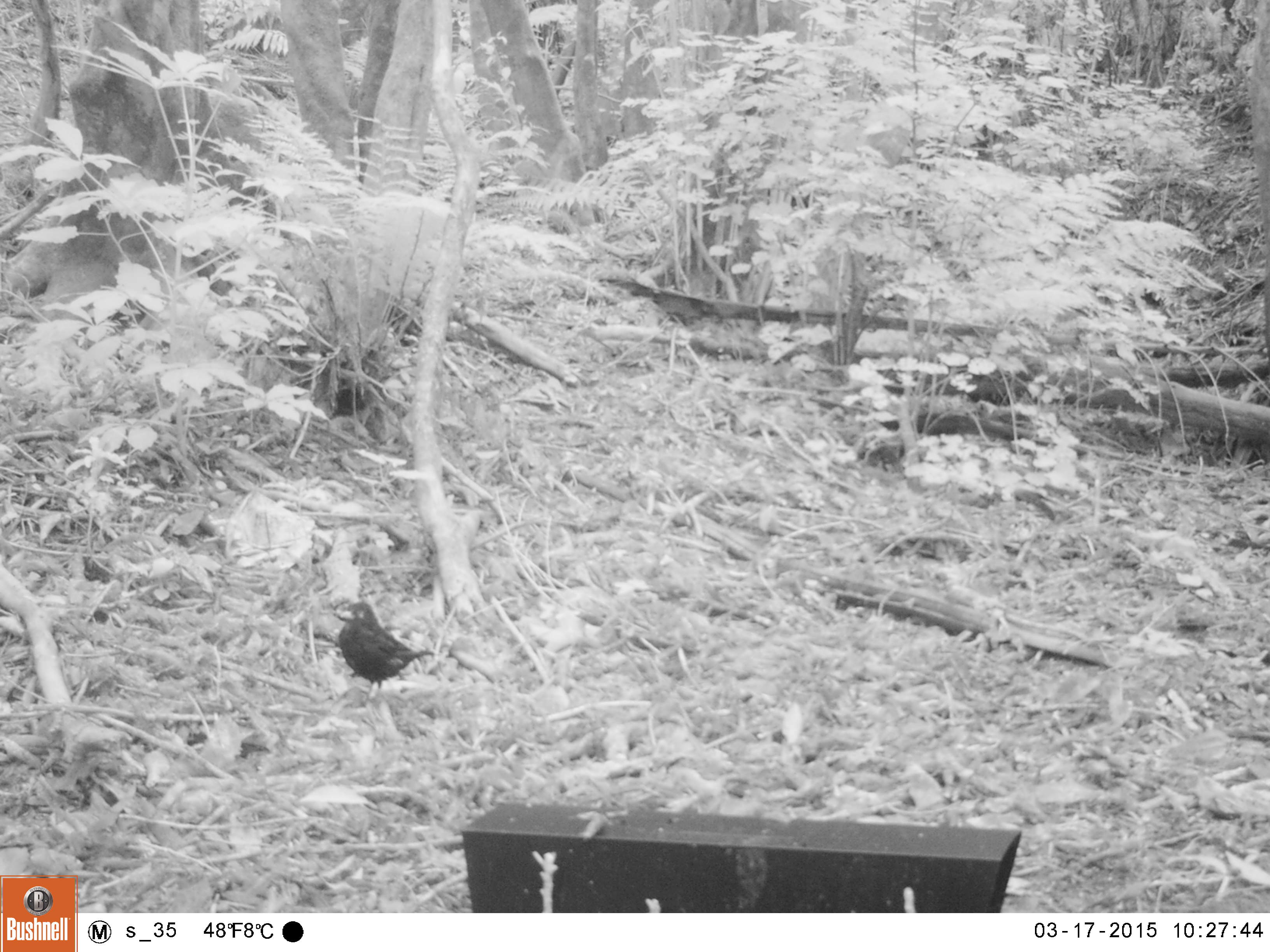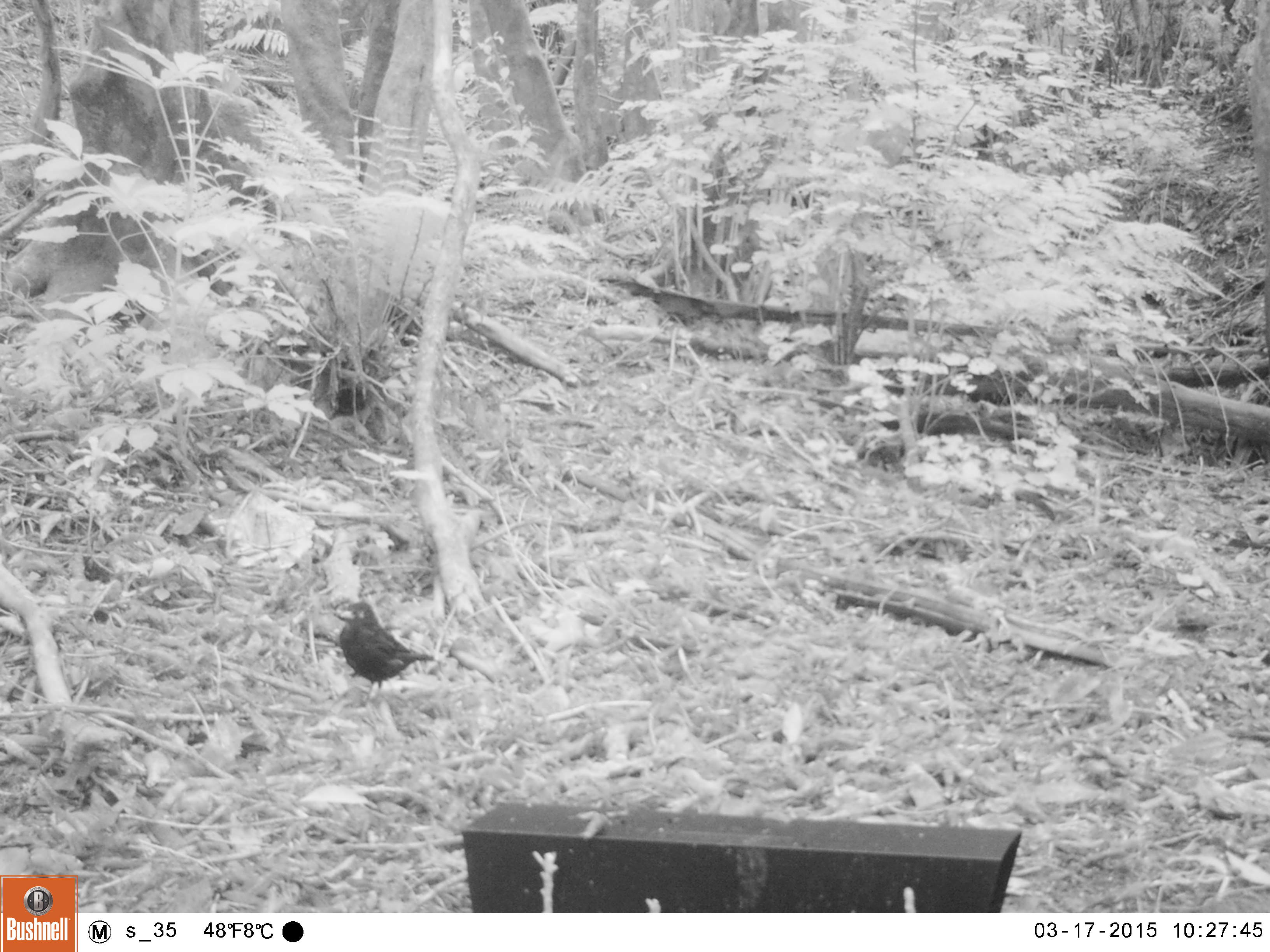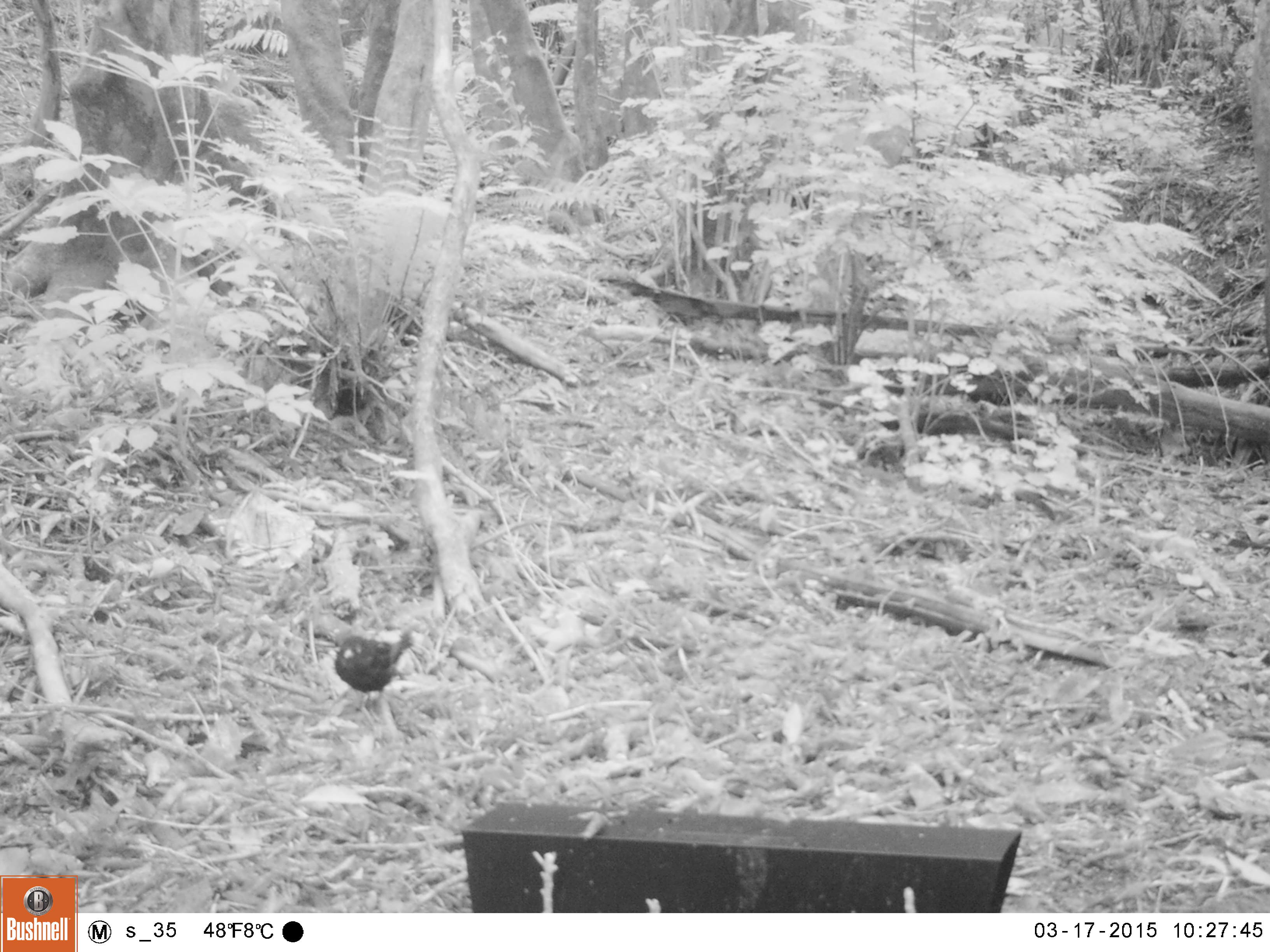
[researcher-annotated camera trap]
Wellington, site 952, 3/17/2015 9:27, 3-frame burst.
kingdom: Animalia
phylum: Chordata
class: Aves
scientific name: Aves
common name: bird